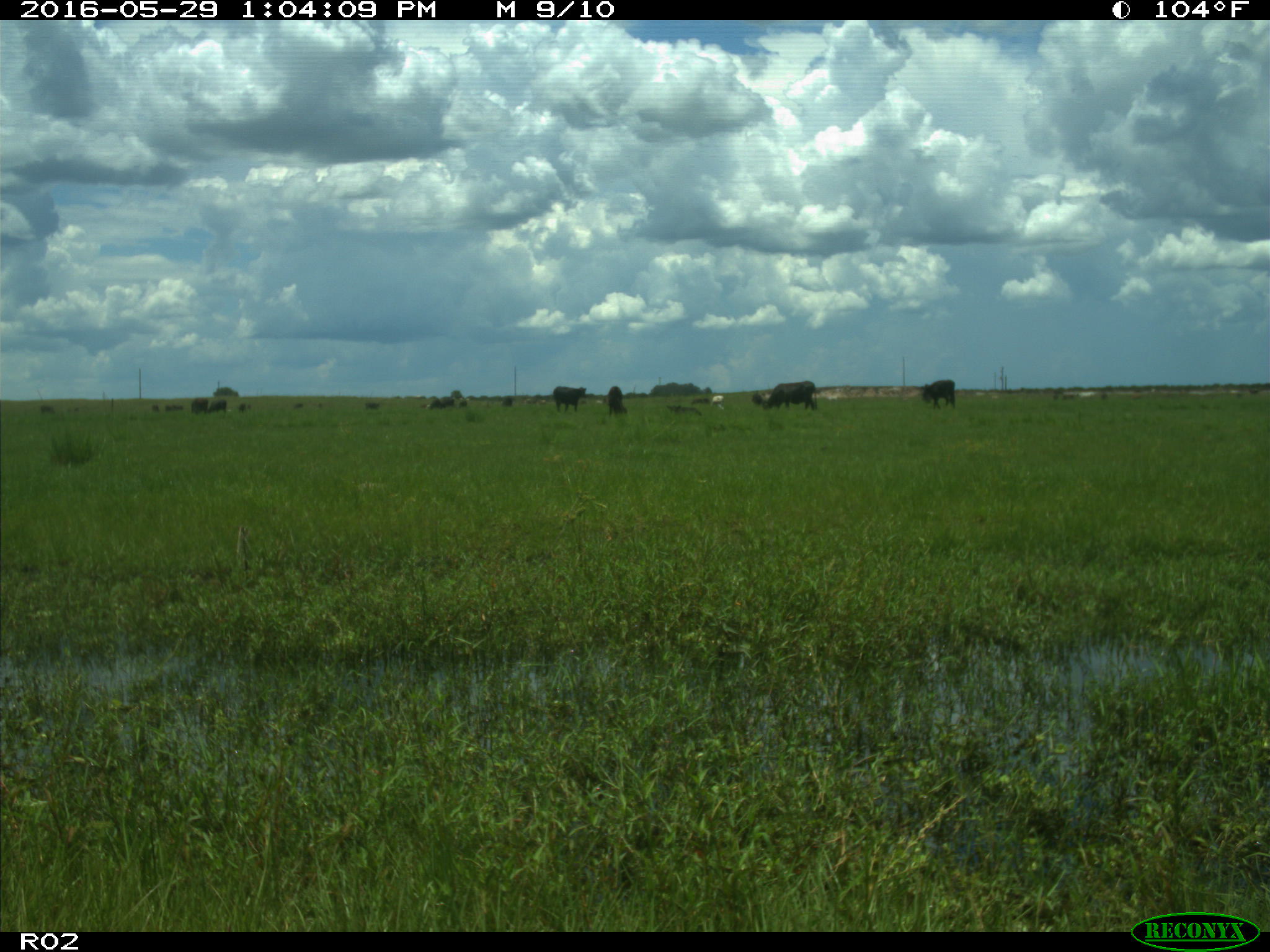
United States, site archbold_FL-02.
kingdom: Animalia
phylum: Chordata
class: Mammalia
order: Artiodactyla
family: Bovidae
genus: Bos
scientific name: Bos taurus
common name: domestic cow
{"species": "Bos taurus (domestic cow)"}